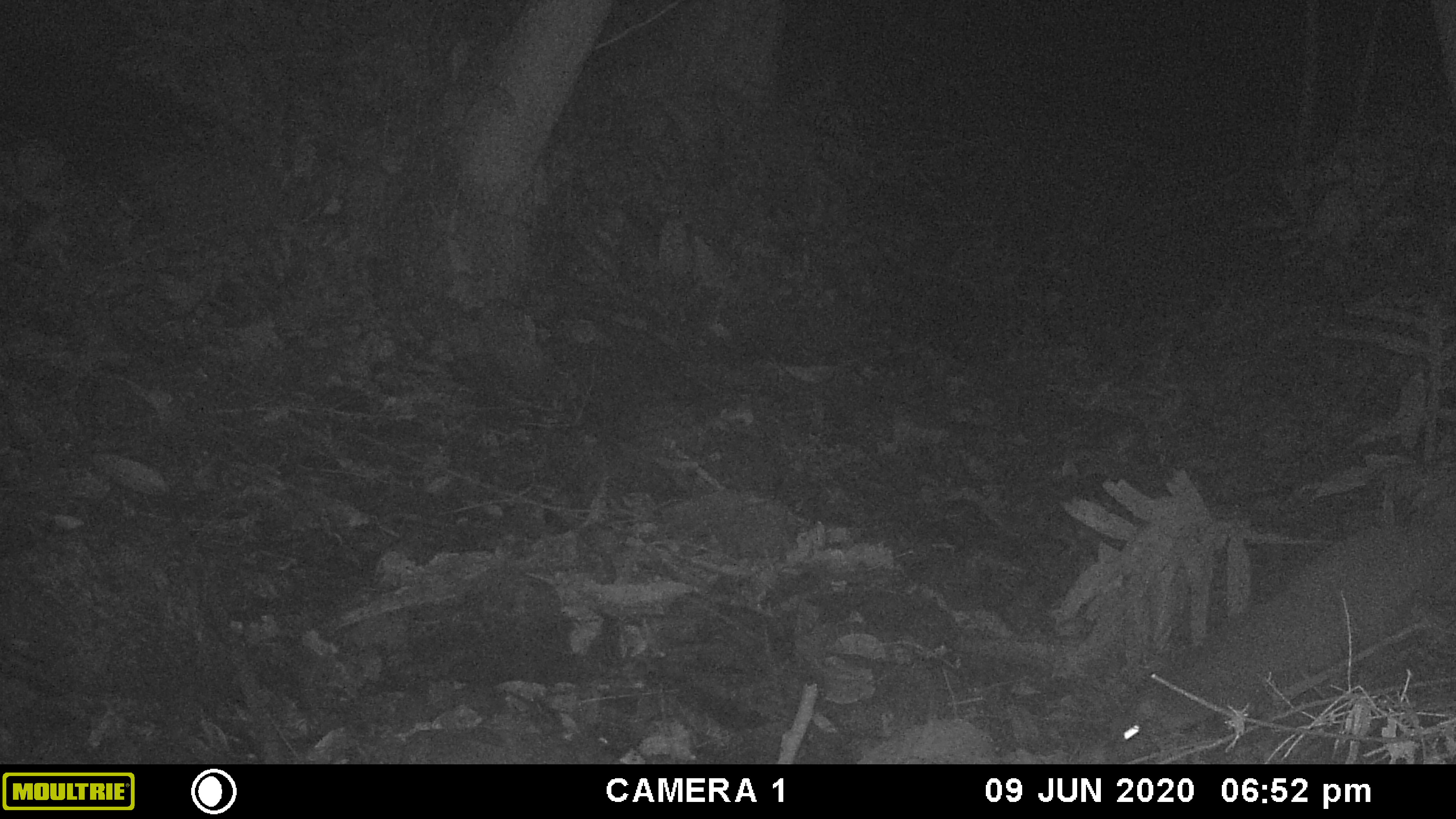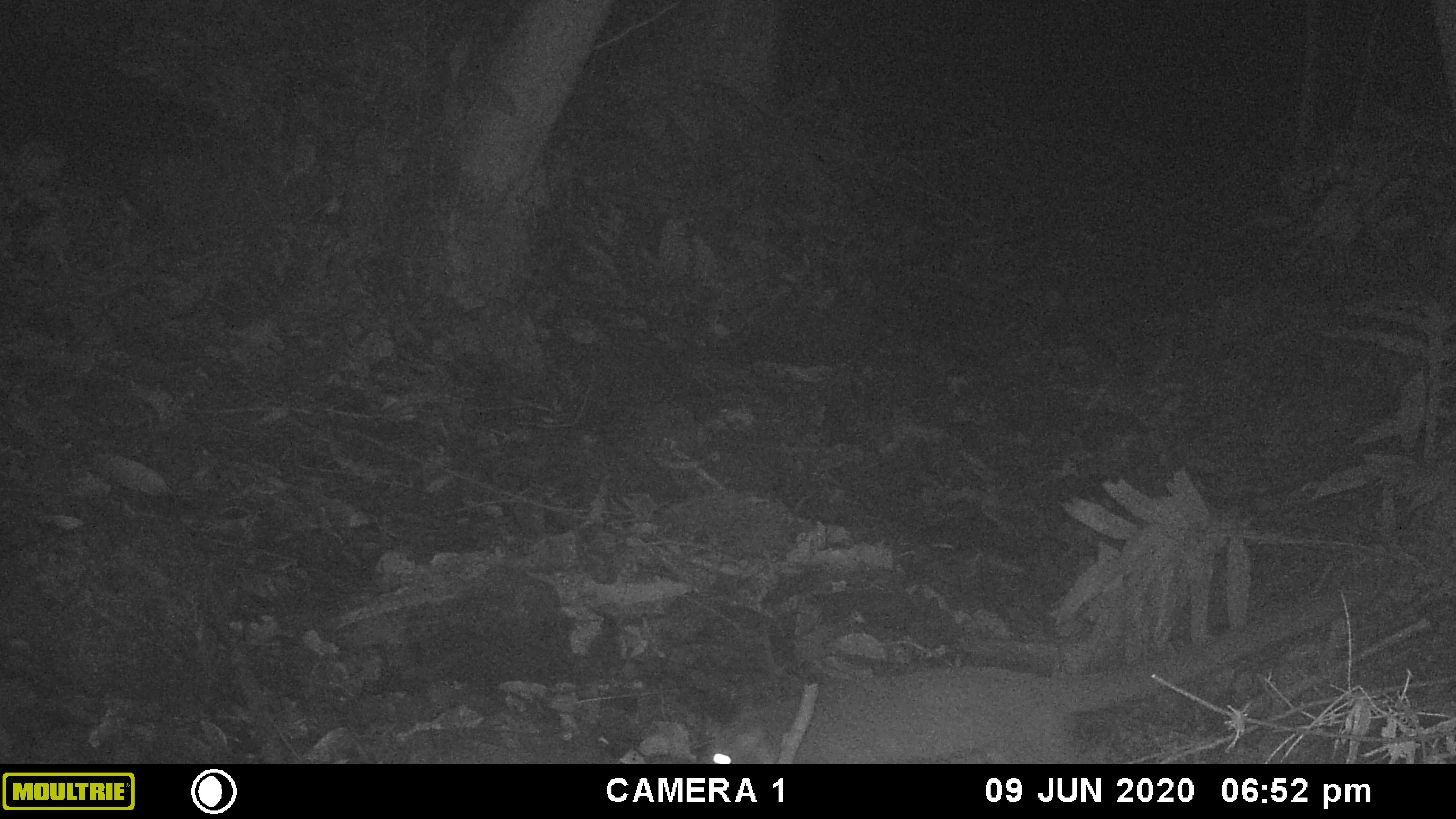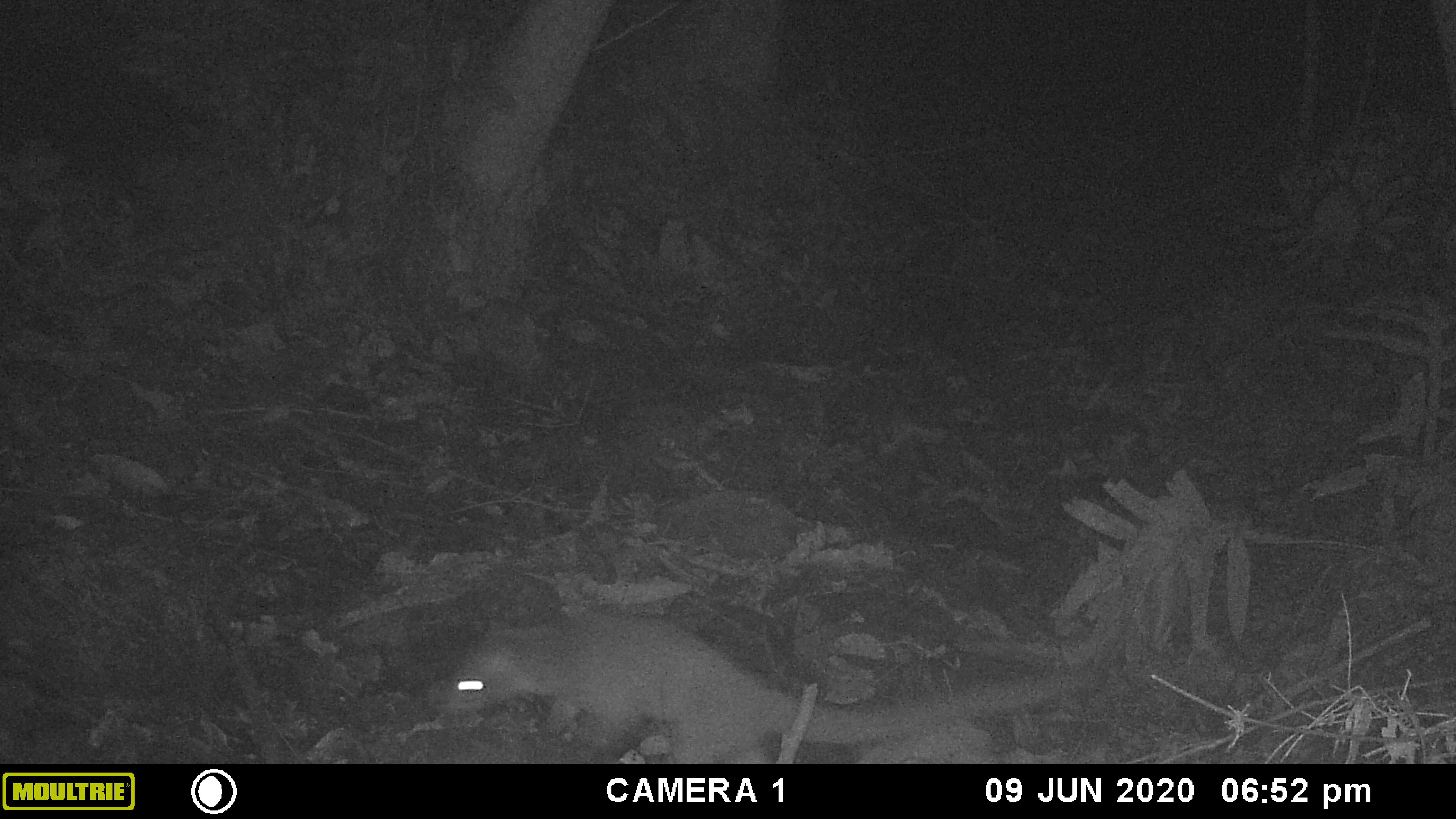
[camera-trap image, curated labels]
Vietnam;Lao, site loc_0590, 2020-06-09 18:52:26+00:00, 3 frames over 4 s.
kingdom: Animalia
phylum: Chordata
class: Mammalia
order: Carnivora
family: Viverridae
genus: Paguma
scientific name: Paguma larvata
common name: masked palm civet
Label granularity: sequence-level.